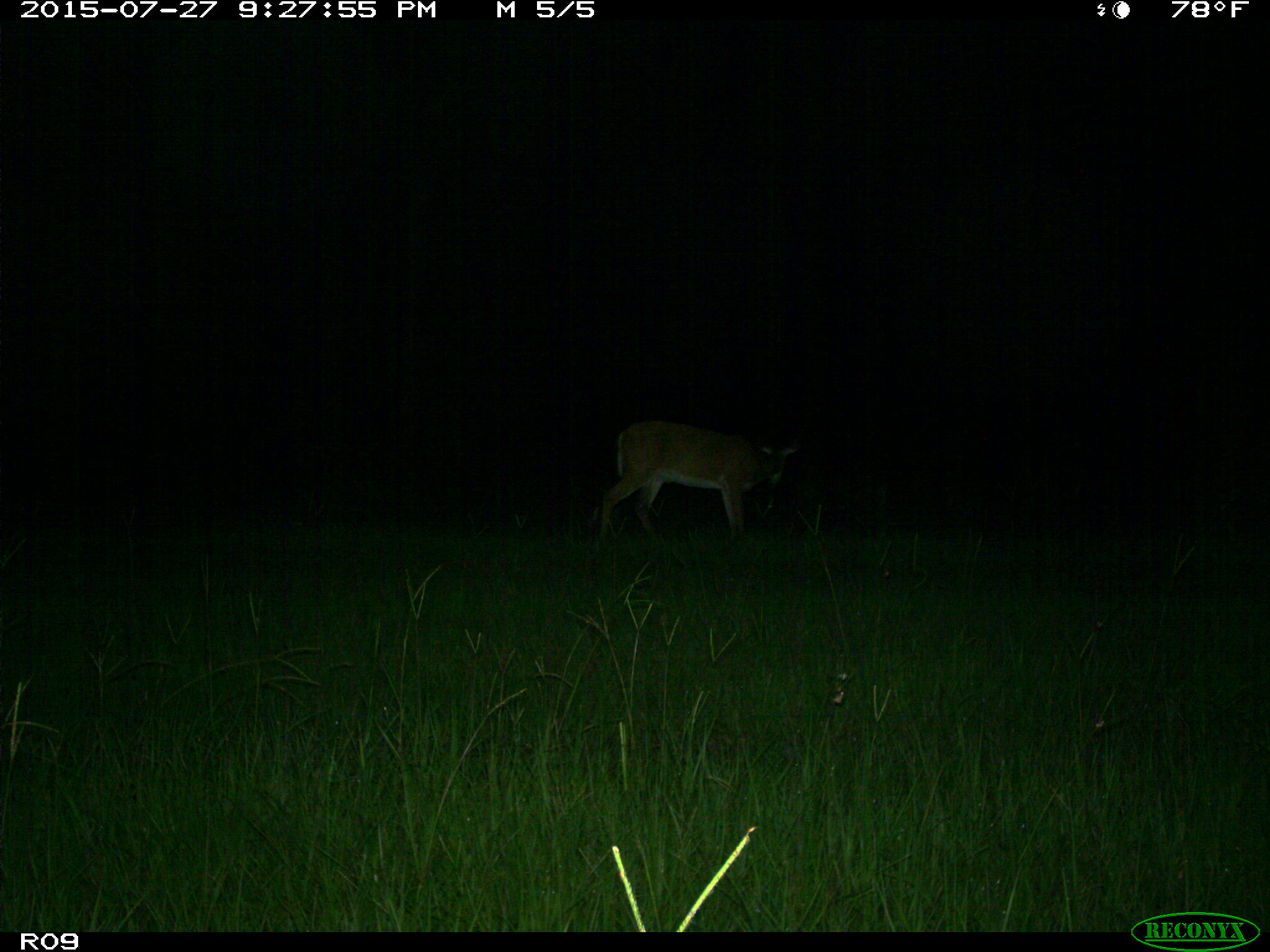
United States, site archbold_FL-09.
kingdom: Animalia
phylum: Chordata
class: Mammalia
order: Artiodactyla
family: Cervidae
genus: Odocoileus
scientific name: Odocoileus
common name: deer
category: unidentified deer